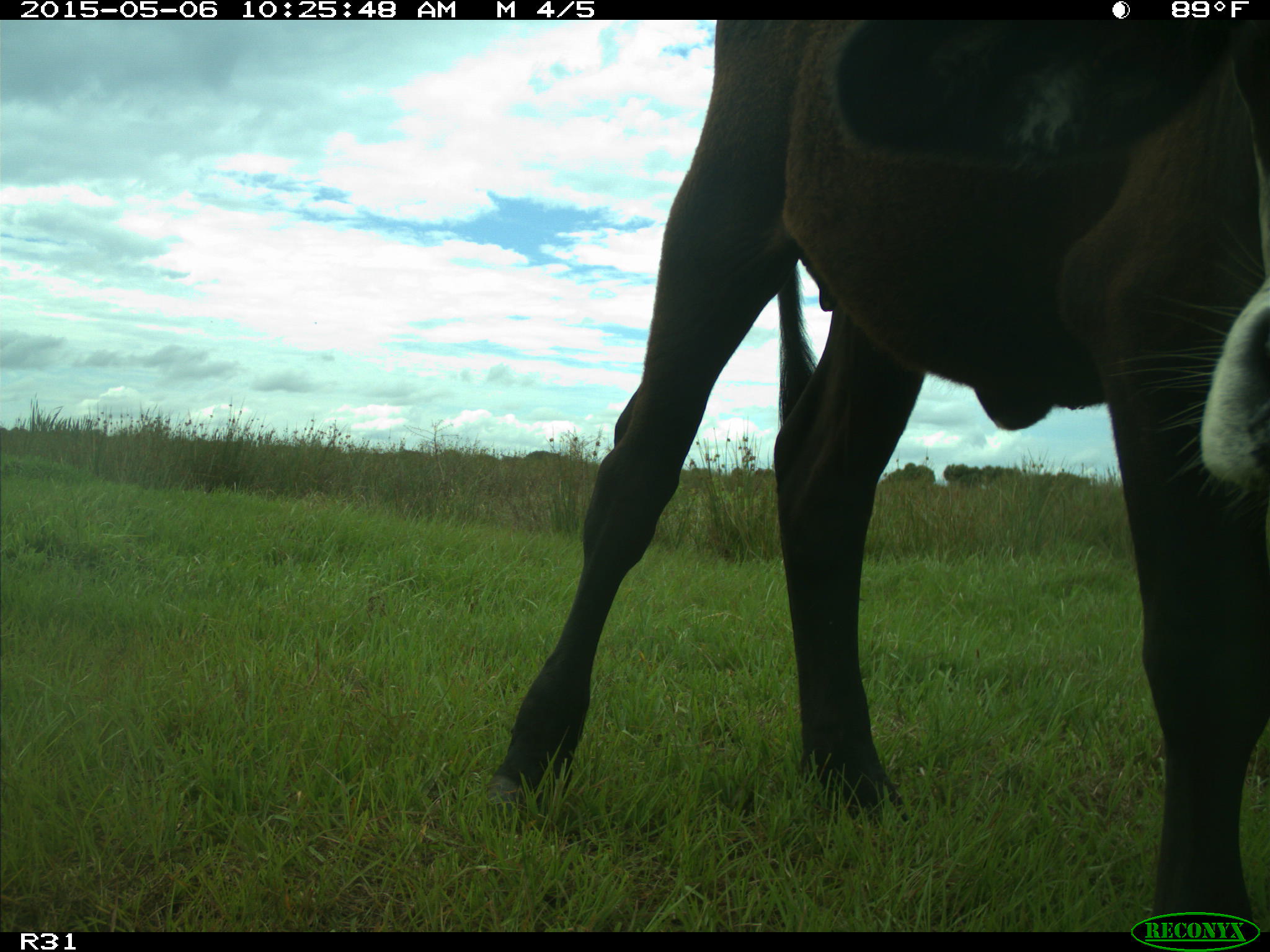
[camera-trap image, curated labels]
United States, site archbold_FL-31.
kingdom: Animalia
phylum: Chordata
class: Mammalia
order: Artiodactyla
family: Bovidae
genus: Bos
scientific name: Bos taurus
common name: domestic cow